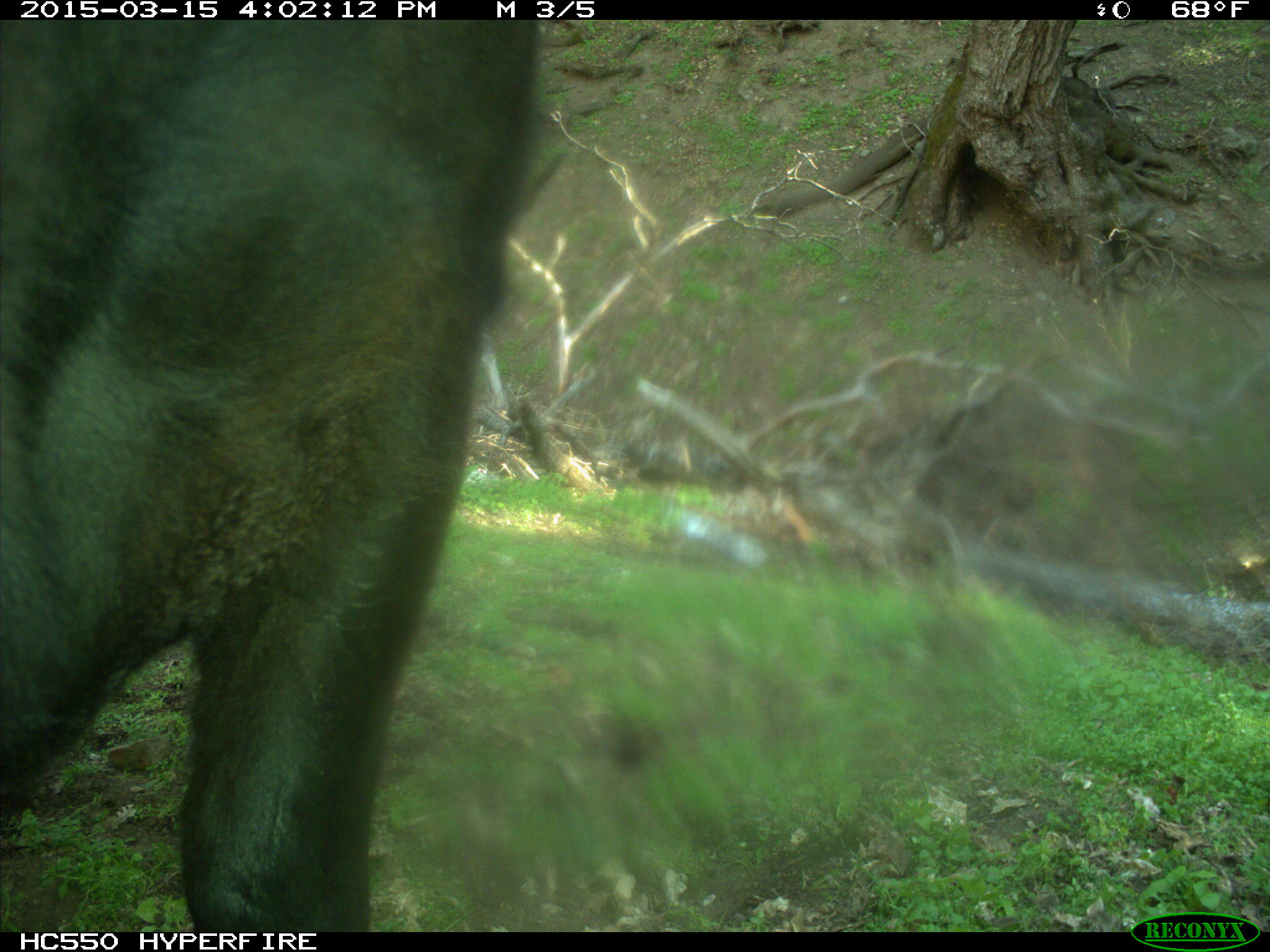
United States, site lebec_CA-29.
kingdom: Animalia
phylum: Chordata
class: Mammalia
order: Artiodactyla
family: Bovidae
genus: Bos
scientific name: Bos taurus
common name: domestic cow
Bos taurus (domestic cow).